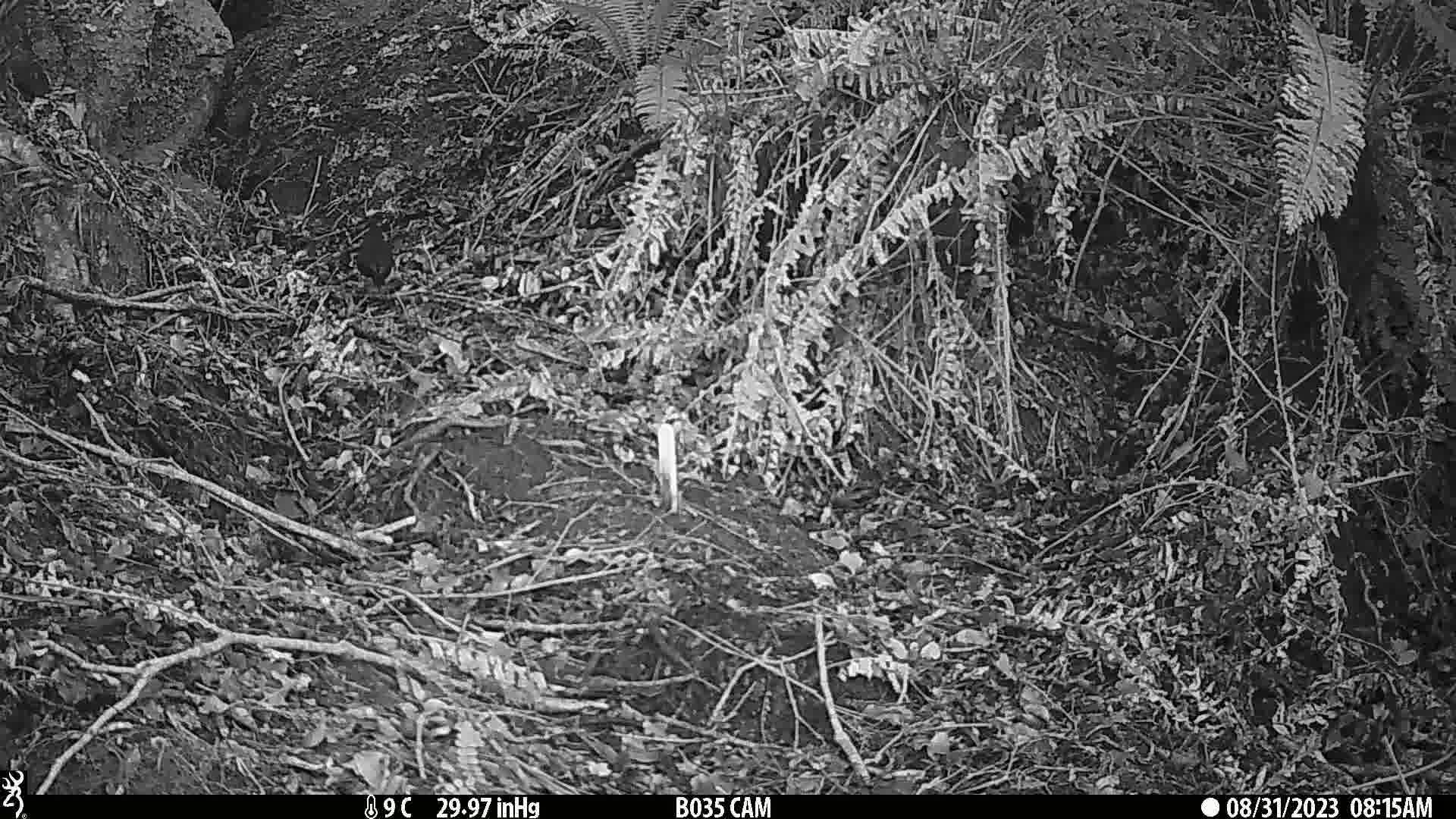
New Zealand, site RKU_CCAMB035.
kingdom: Animalia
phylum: Chordata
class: Aves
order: Passeriformes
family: Turdidae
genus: Turdus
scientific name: Turdus merula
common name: eurasian blackbird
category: blackbird